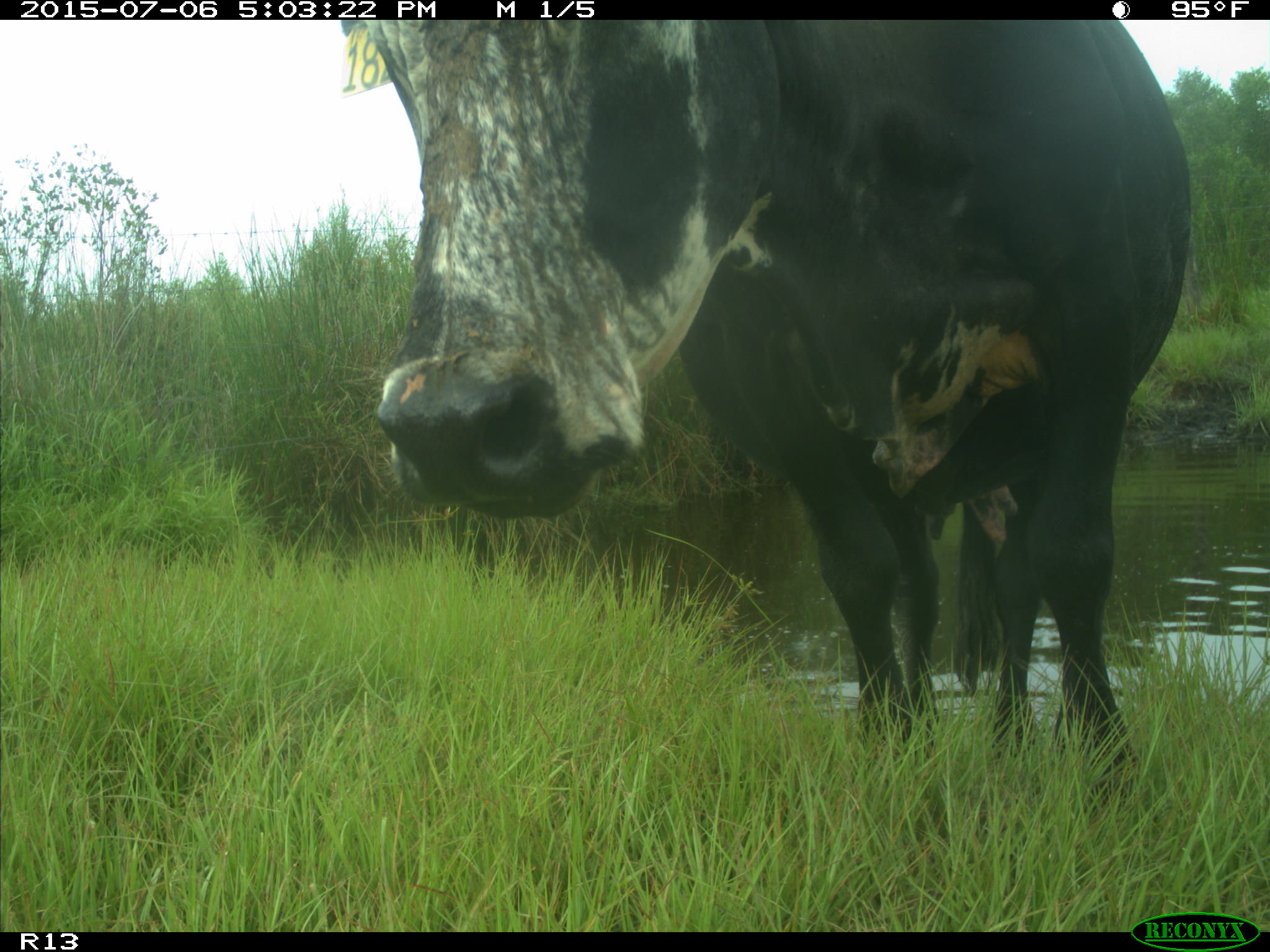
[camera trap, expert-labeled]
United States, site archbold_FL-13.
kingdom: Animalia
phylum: Chordata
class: Mammalia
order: Artiodactyla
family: Bovidae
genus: Bos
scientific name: Bos taurus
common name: domestic cow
Bos taurus (domestic cow).